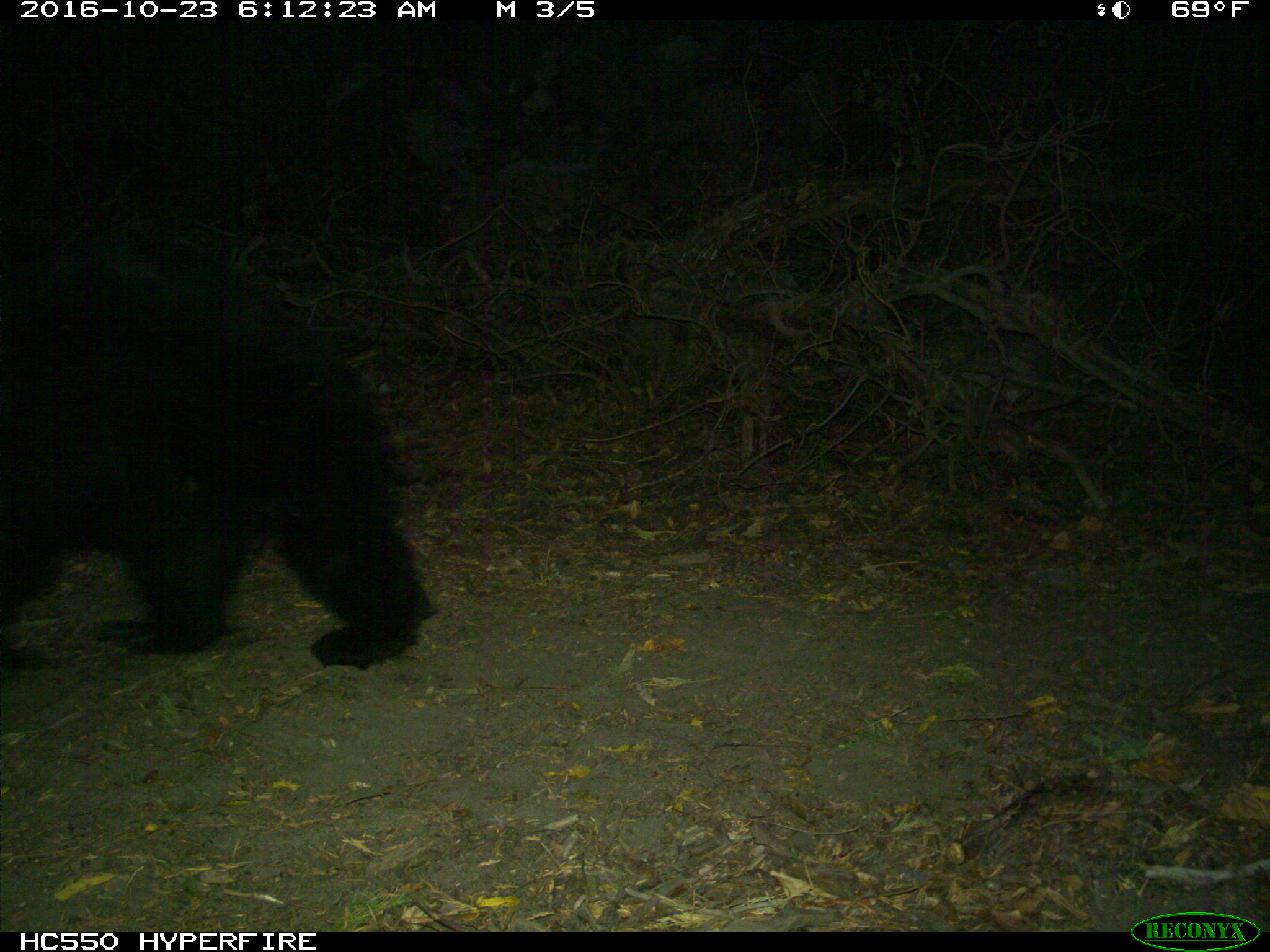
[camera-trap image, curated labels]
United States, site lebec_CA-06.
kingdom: Animalia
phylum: Chordata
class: Mammalia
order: Carnivora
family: Ursidae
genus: Ursus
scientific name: Ursus americanus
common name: american black bear